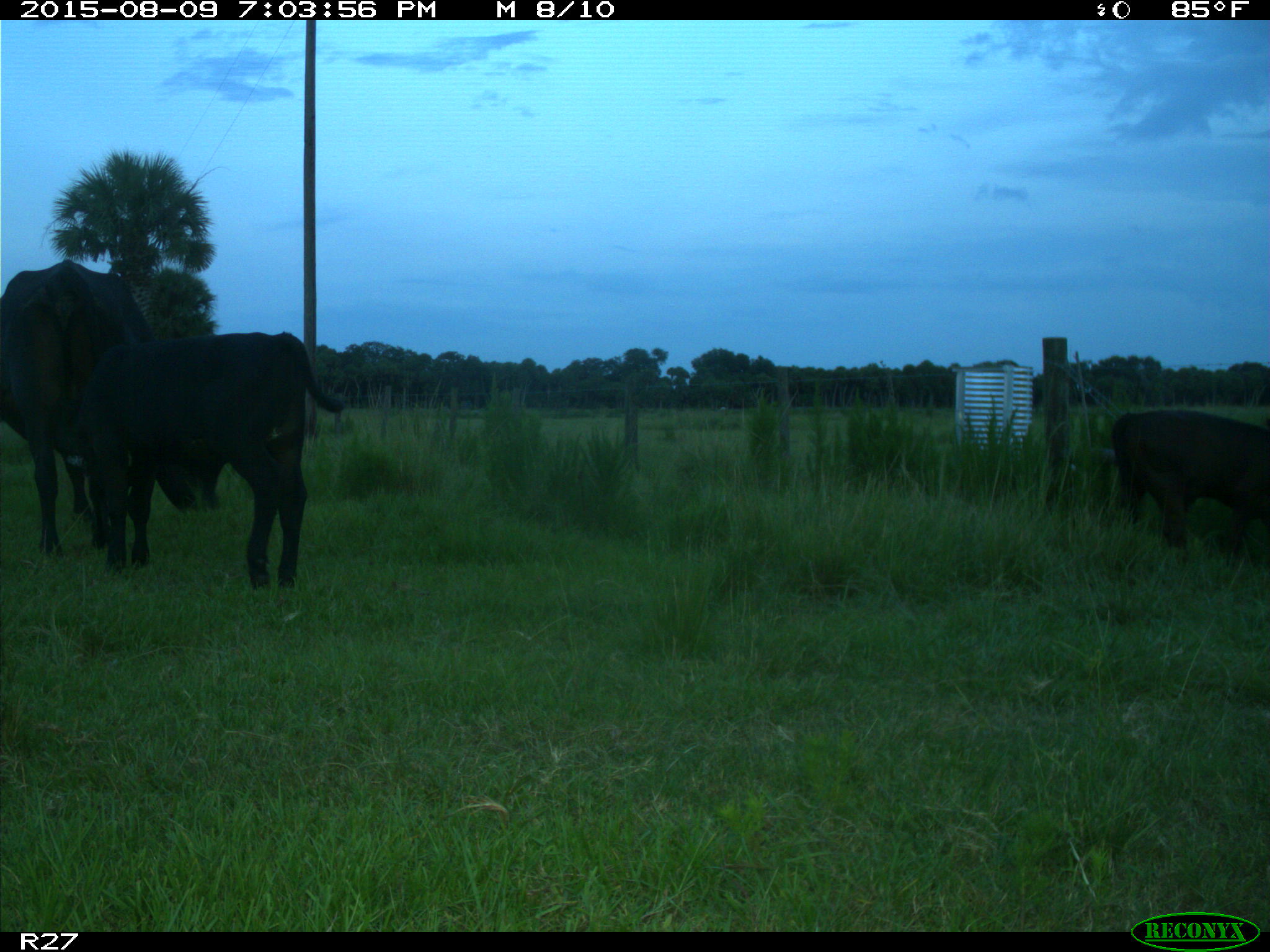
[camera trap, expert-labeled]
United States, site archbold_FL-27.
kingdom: Animalia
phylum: Chordata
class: Mammalia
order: Artiodactyla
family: Bovidae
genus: Bos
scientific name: Bos taurus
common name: domestic cow